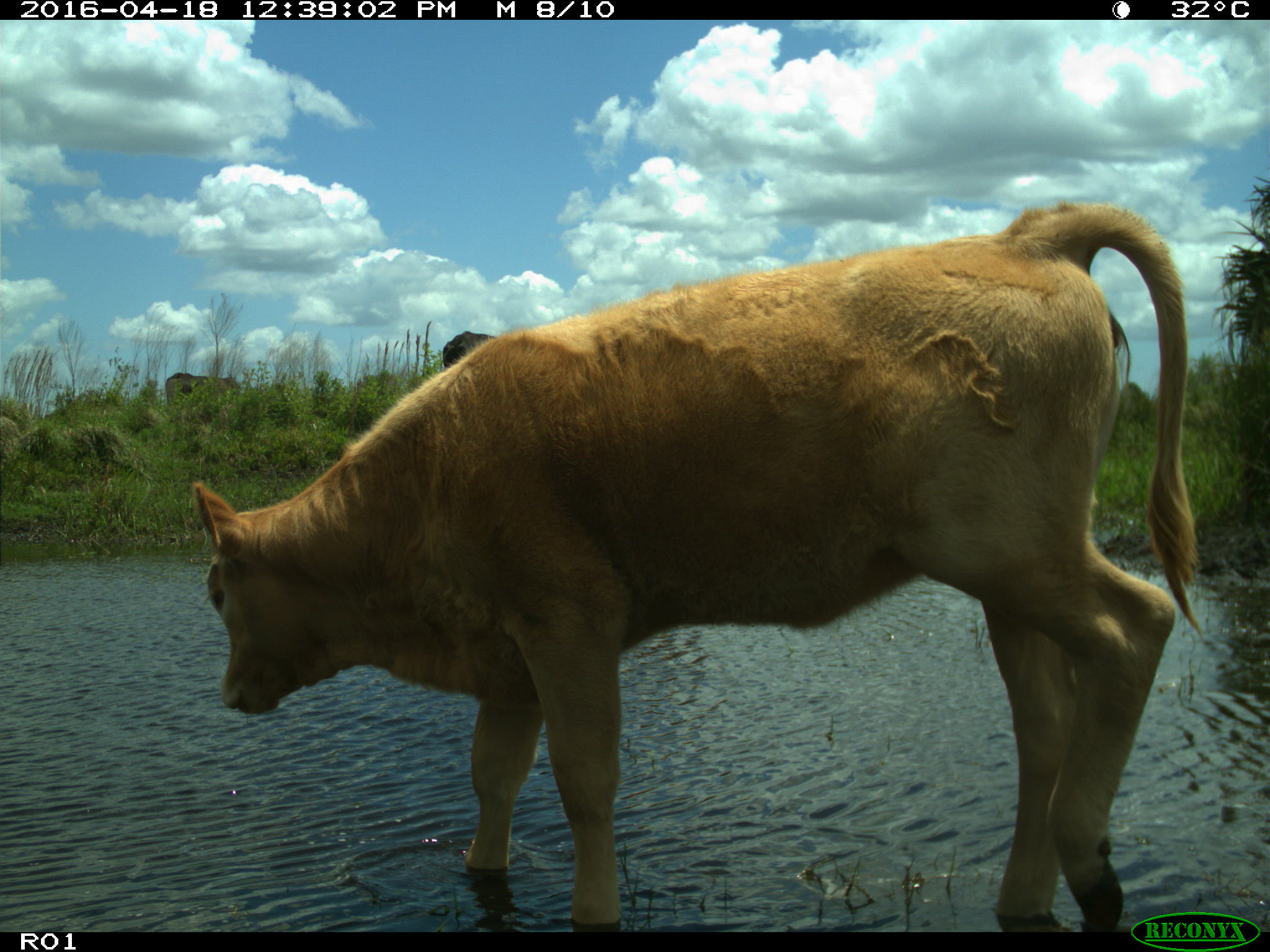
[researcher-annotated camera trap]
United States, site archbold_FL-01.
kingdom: Animalia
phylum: Chordata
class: Mammalia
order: Artiodactyla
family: Bovidae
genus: Bos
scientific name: Bos taurus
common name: domestic cow